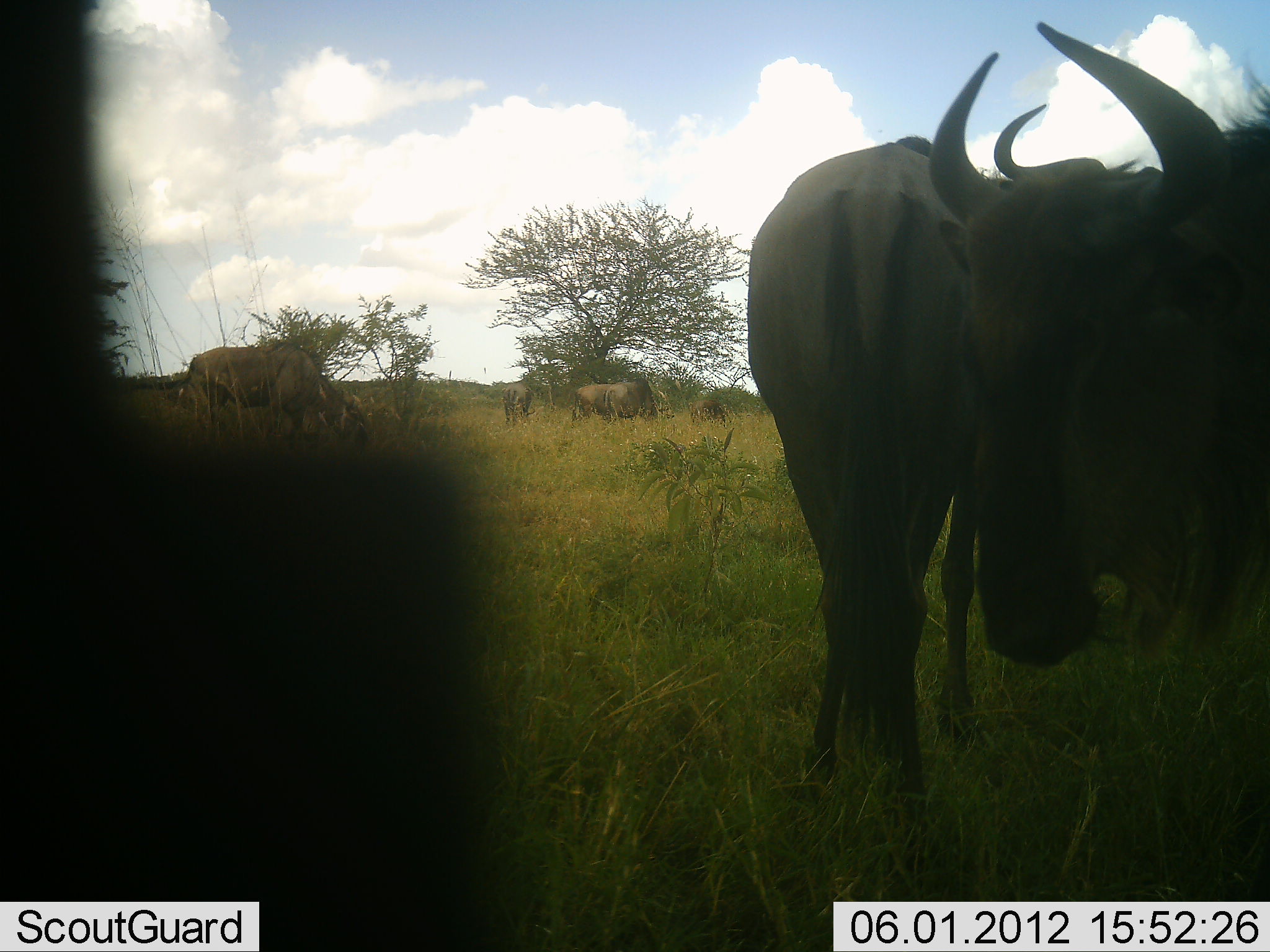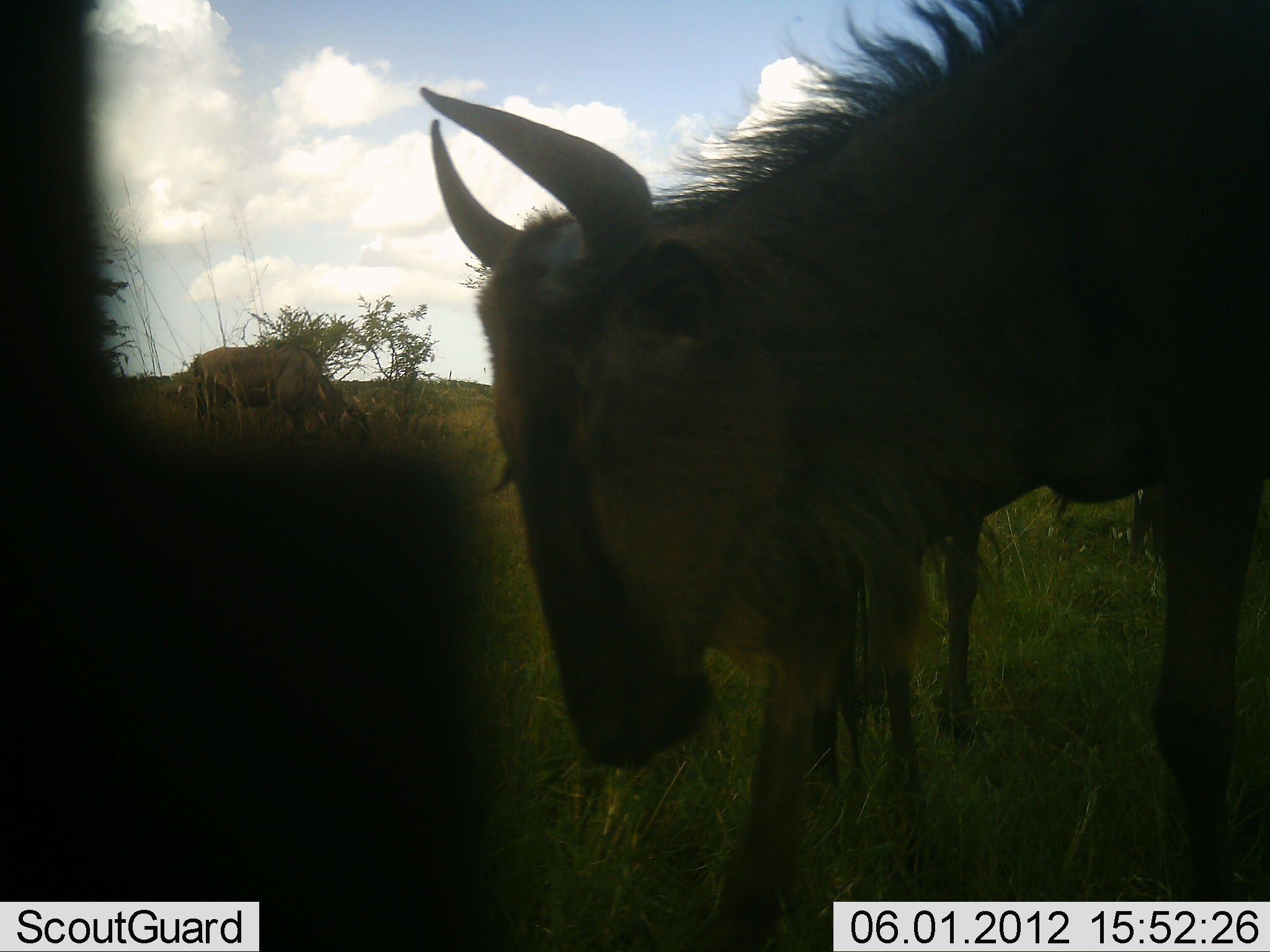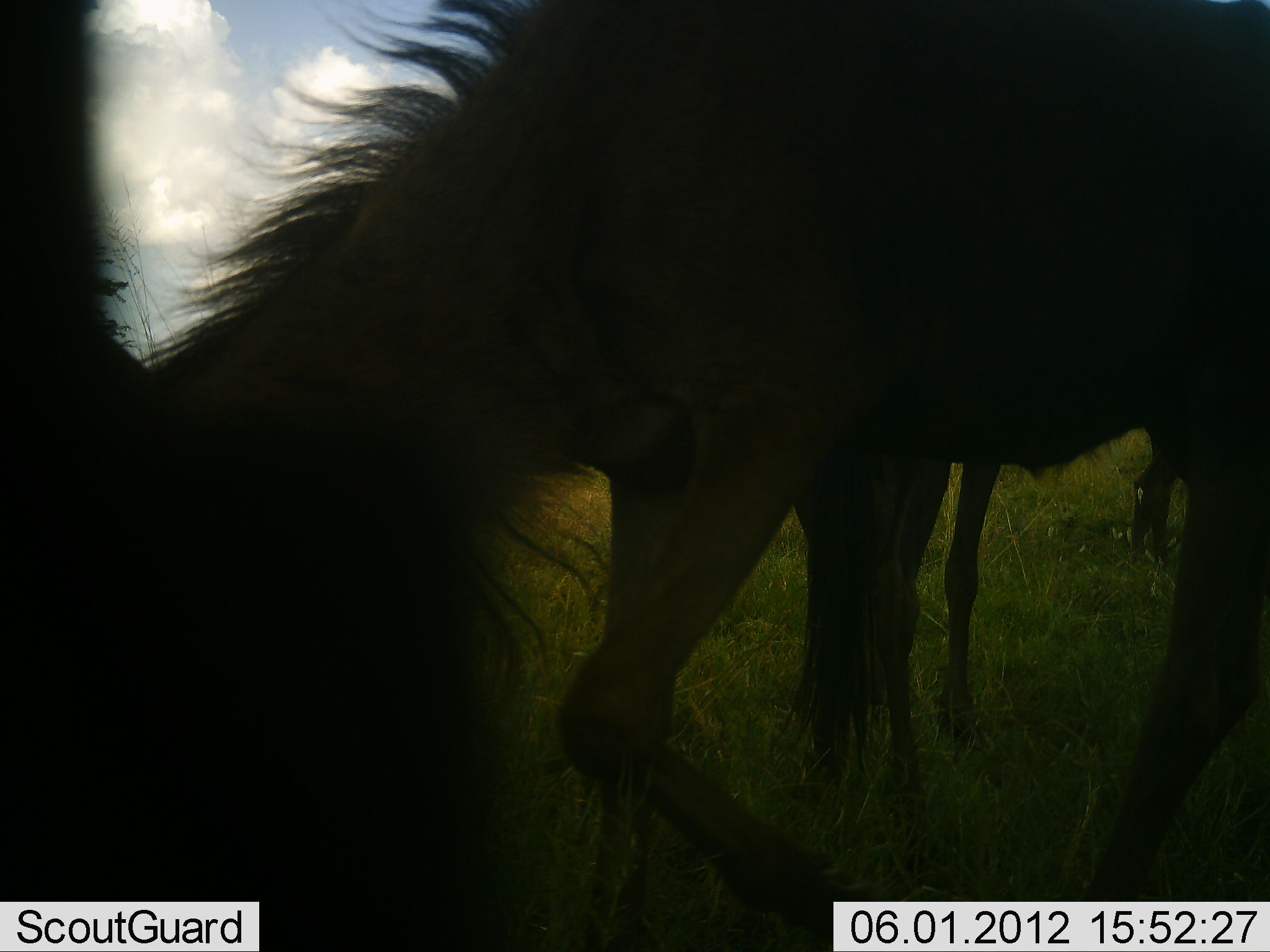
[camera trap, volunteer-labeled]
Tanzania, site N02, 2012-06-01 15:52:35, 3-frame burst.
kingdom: Animalia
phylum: Chordata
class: Mammalia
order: Artiodactyla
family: Bovidae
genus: Connochaetes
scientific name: Connochaetes taurinus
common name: blue wildebeest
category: wildebeest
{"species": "wildebeest (blue wildebeest) (Connochaetes taurinus)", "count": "7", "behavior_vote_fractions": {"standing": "60%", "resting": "0%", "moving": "50%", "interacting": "0%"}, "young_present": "0%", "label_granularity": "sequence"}